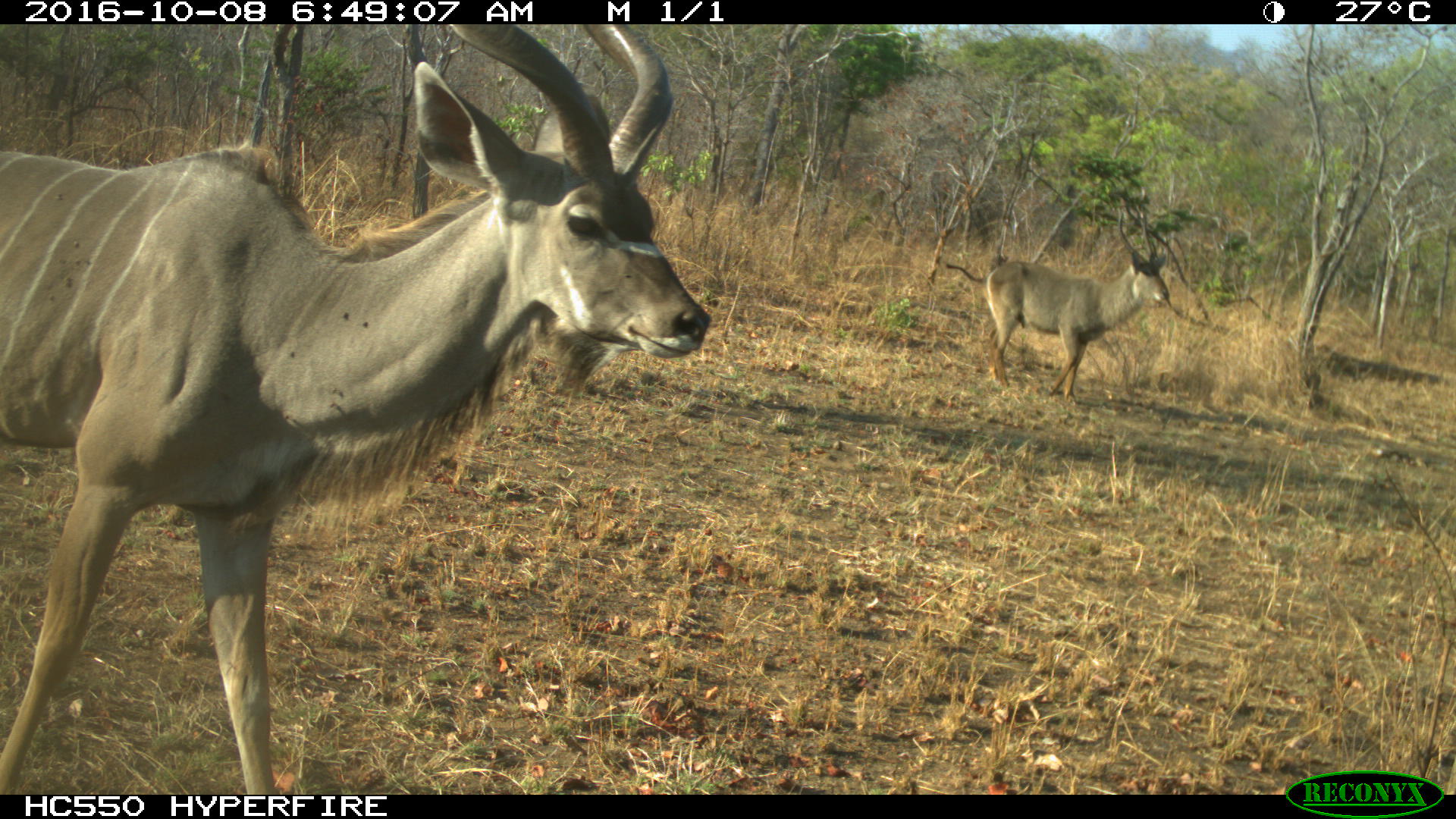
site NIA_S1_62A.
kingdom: Animalia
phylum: Chordata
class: Mammalia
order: Artiodactyla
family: Bovidae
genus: Tragelaphus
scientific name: Tragelaphus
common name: kudu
Kudu (Tragelaphus), count 1. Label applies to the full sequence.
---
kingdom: Animalia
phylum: Chordata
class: Mammalia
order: Artiodactyla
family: Bovidae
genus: Kobus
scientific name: Kobus ellipsiprymnus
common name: waterbuck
Waterbuck (Kobus ellipsiprymnus), count 1. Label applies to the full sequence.